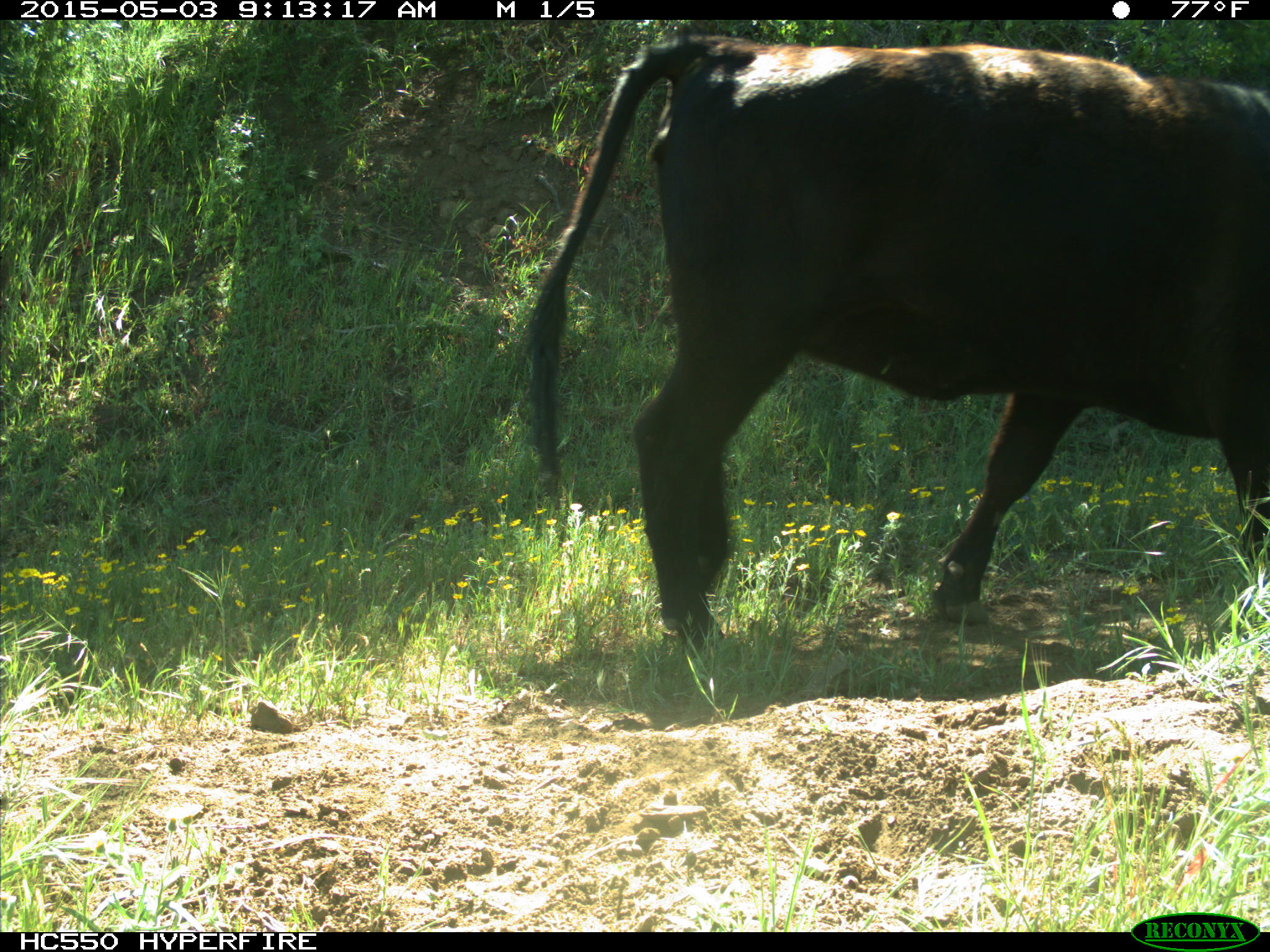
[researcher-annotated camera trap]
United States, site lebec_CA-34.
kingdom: Animalia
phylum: Chordata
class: Mammalia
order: Artiodactyla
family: Bovidae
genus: Bos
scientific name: Bos taurus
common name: domestic cow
Bos taurus (domestic cow).